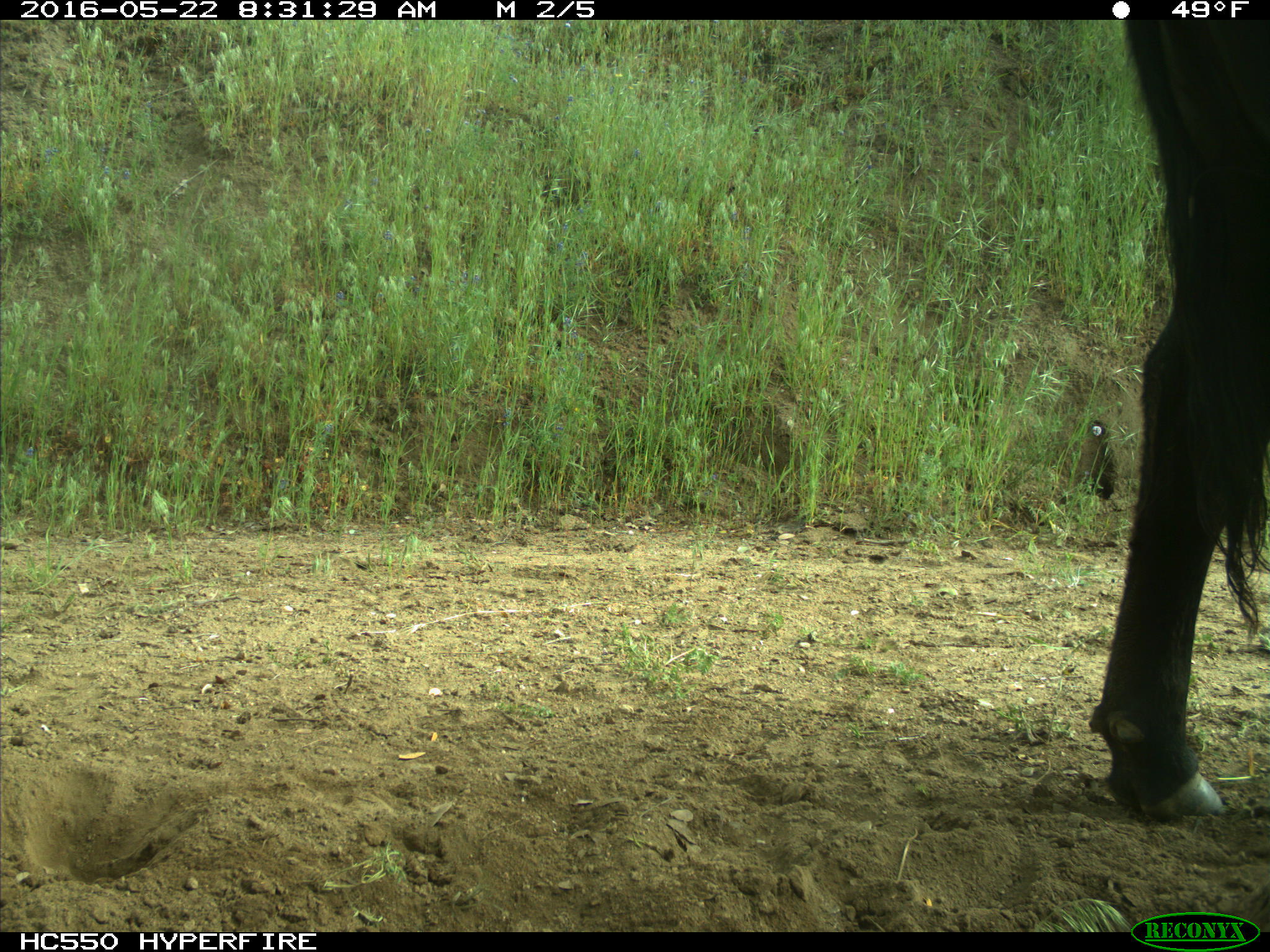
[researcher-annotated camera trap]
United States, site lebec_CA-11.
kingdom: Animalia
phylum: Chordata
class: Mammalia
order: Artiodactyla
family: Bovidae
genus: Bos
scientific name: Bos taurus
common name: domestic cow